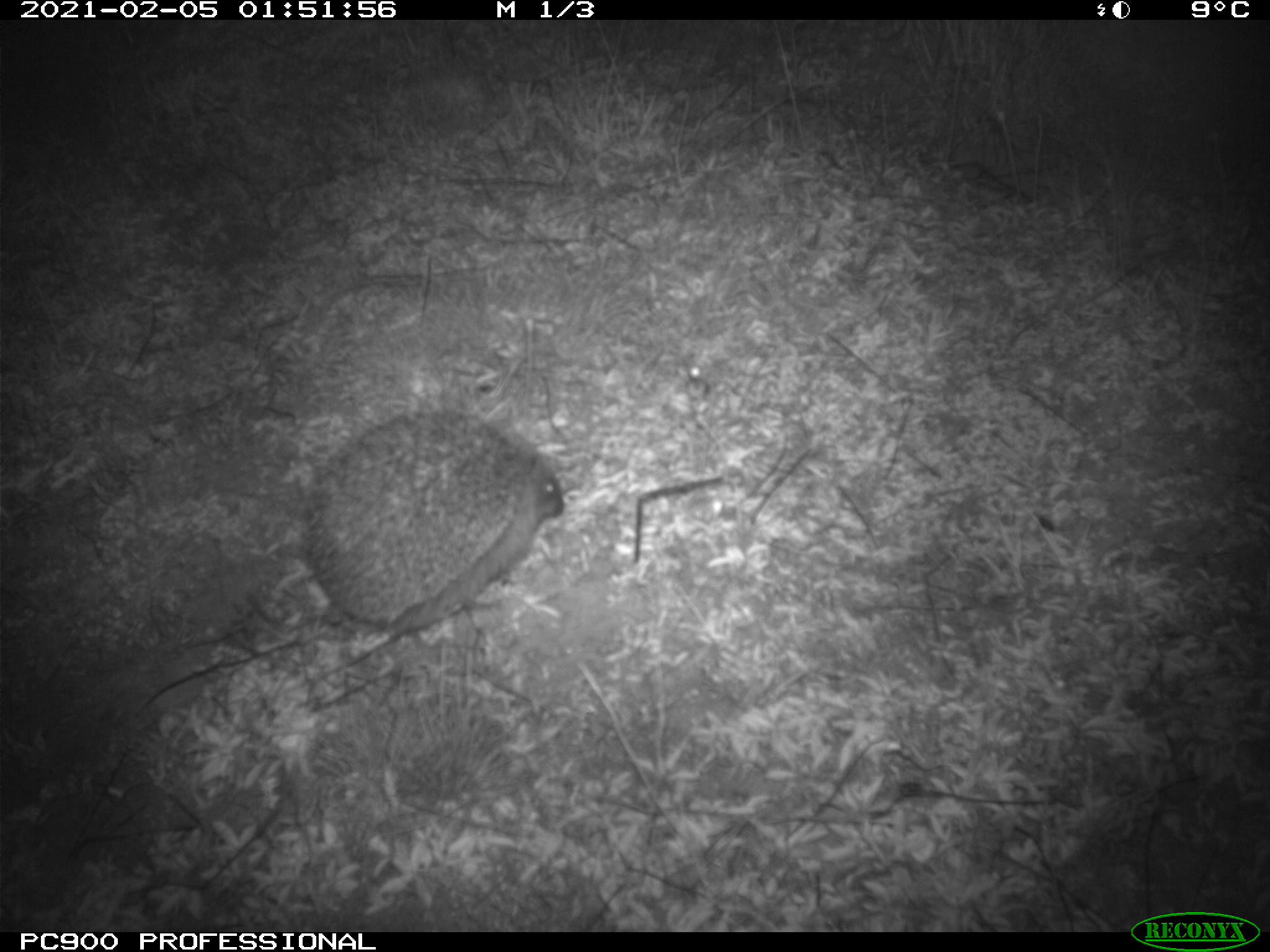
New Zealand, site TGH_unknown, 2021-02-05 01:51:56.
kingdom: Animalia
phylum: Chordata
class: Mammalia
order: Eulipotyphla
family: Erinaceidae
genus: Erinaceus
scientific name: Erinaceus europaeus europaeus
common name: european hedgehog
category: hedgehog